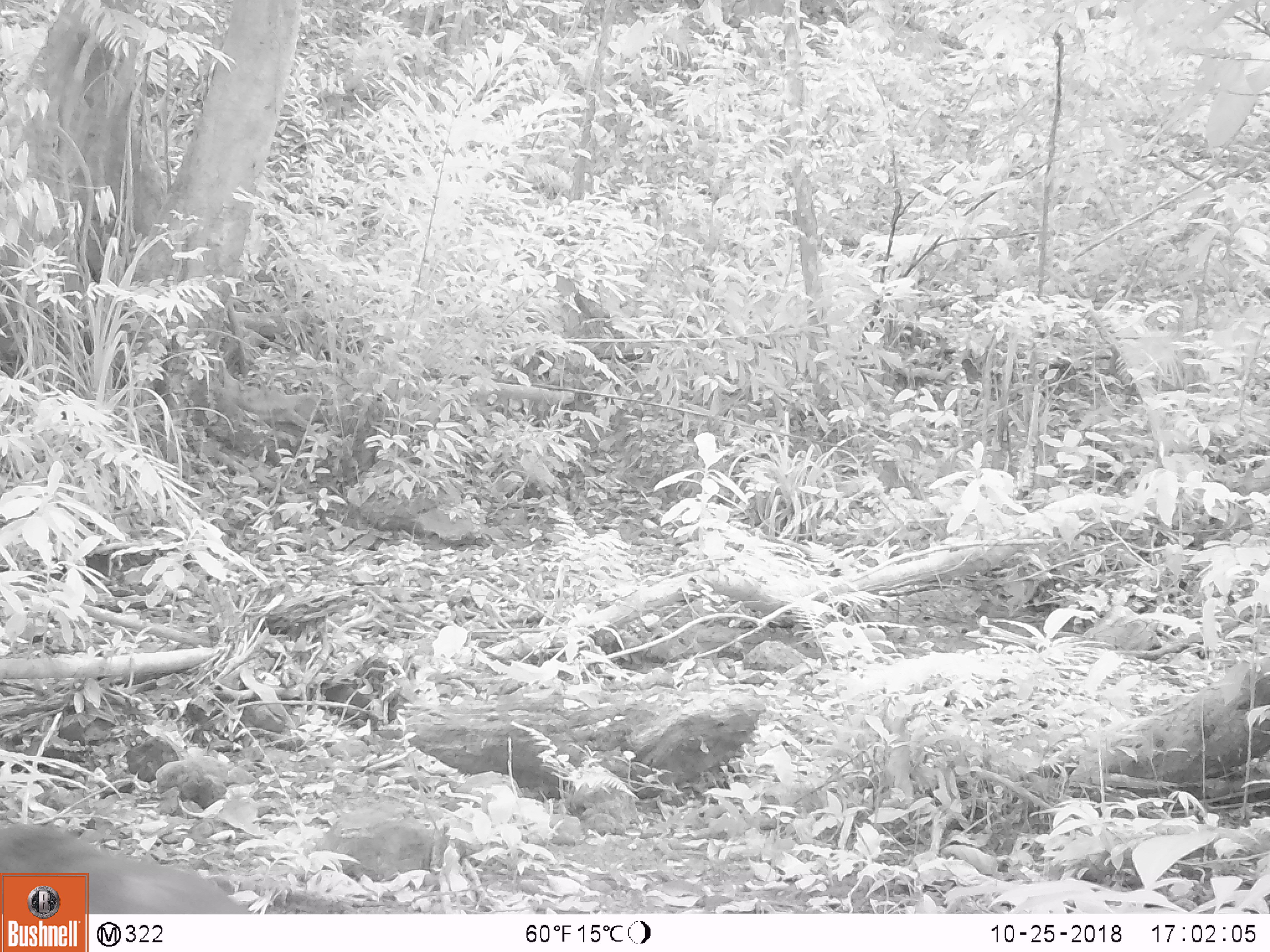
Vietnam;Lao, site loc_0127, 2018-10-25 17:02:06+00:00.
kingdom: Animalia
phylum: Chordata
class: Mammalia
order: Primates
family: Cercopithecidae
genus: Macaca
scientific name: Macaca arctoides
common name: stump-tailed macaque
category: stump tailed macaque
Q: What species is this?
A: Stump tailed macaque (stump-tailed macaque) (Macaca arctoides).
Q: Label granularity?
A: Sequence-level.